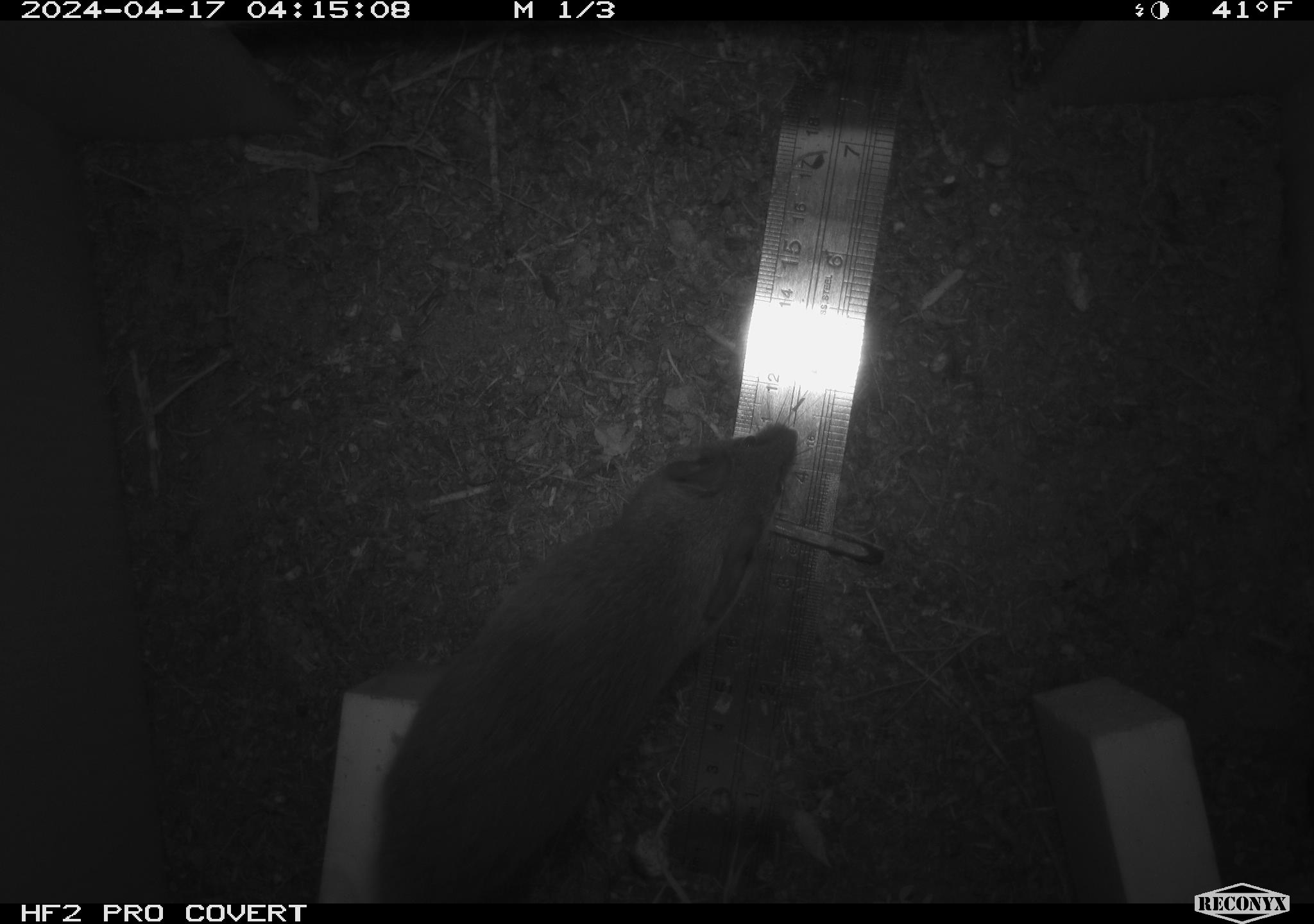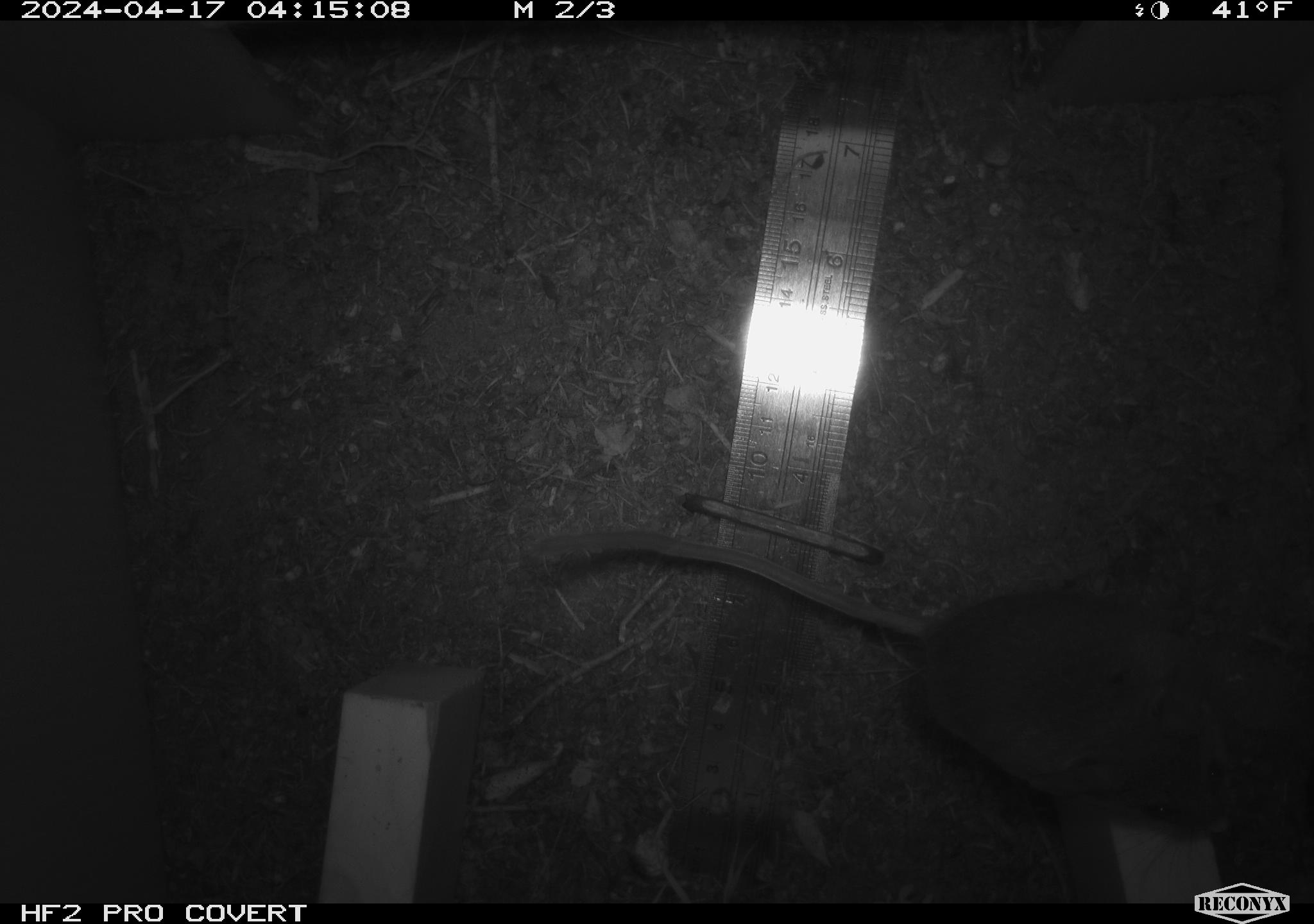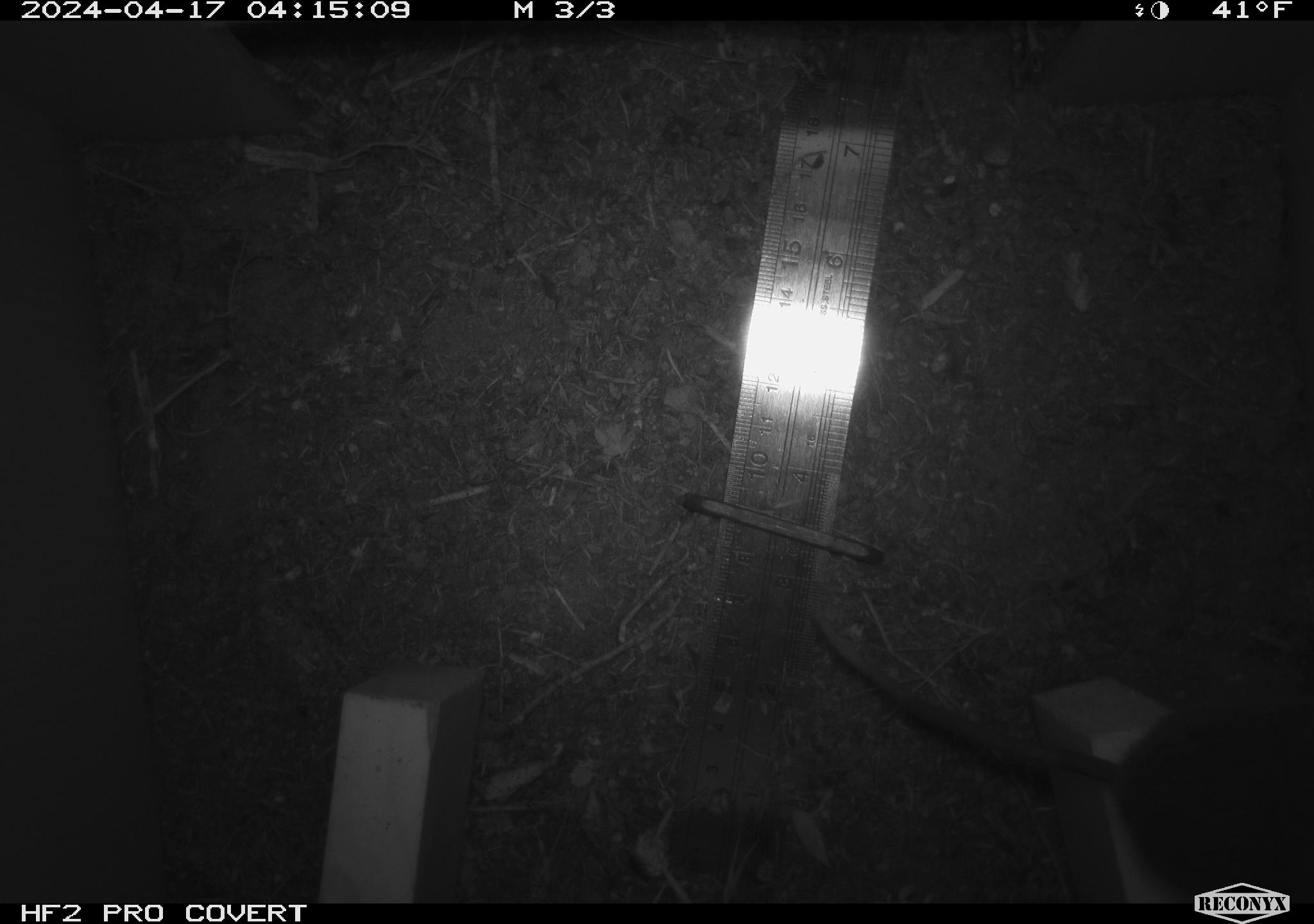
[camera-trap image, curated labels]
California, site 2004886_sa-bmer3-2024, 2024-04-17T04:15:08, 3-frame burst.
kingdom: Animalia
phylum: Chordata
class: Mammalia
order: Rodentia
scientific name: Rodentia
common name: woodrat or rat or mouse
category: woodrat or rat or mouse species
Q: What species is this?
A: Woodrat or rat or mouse species (woodrat or rat or mouse) (Rodentia).